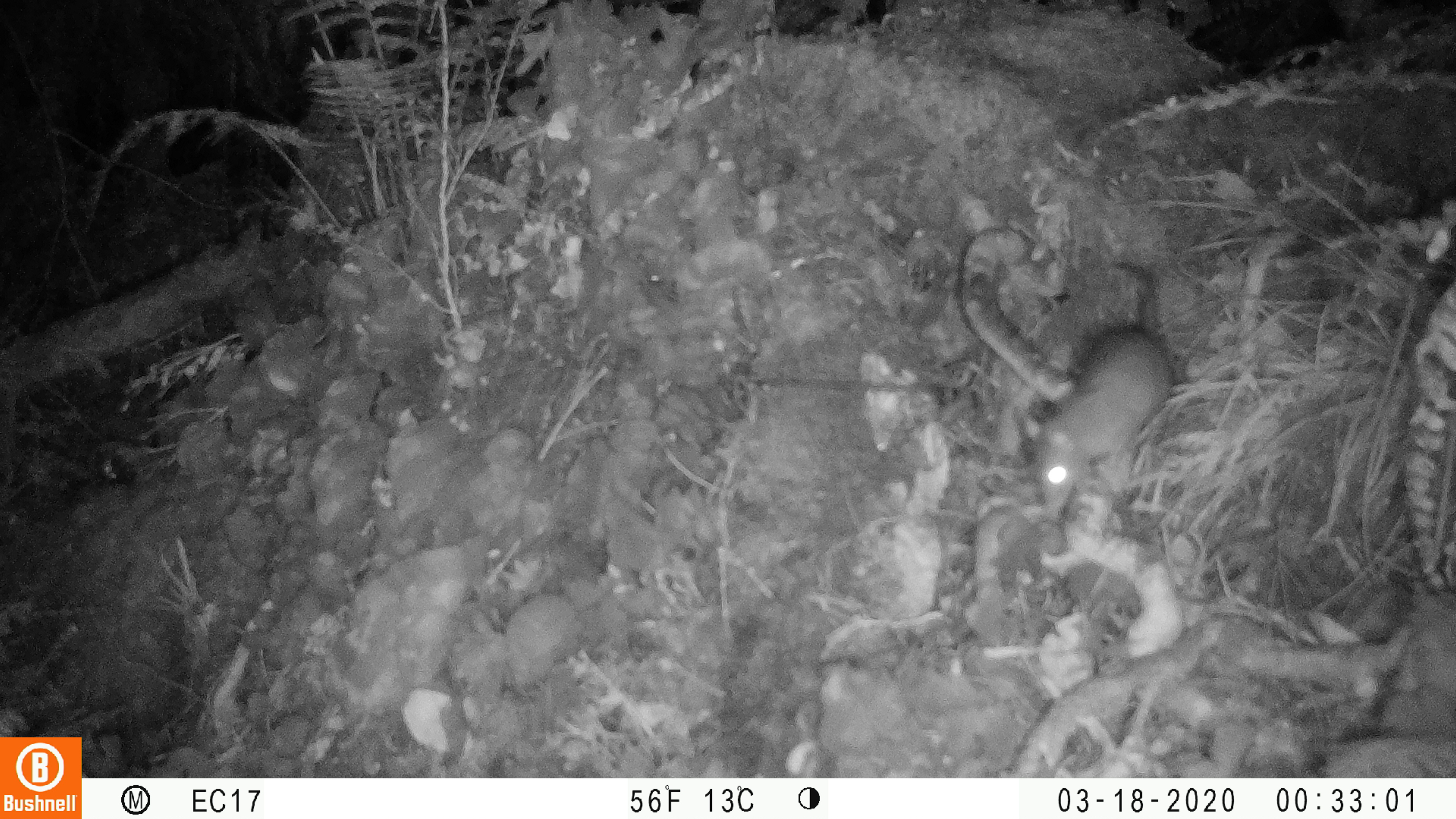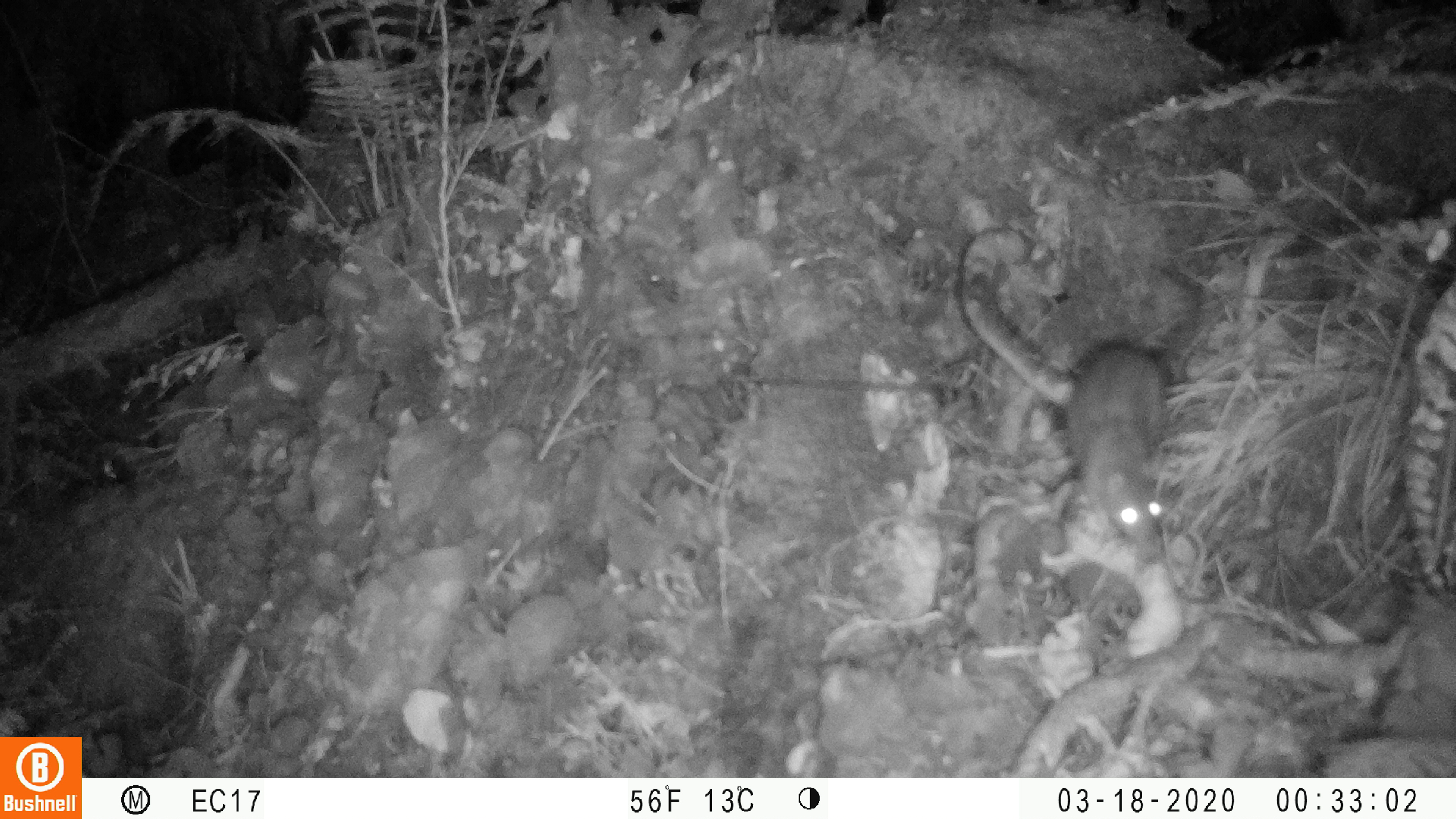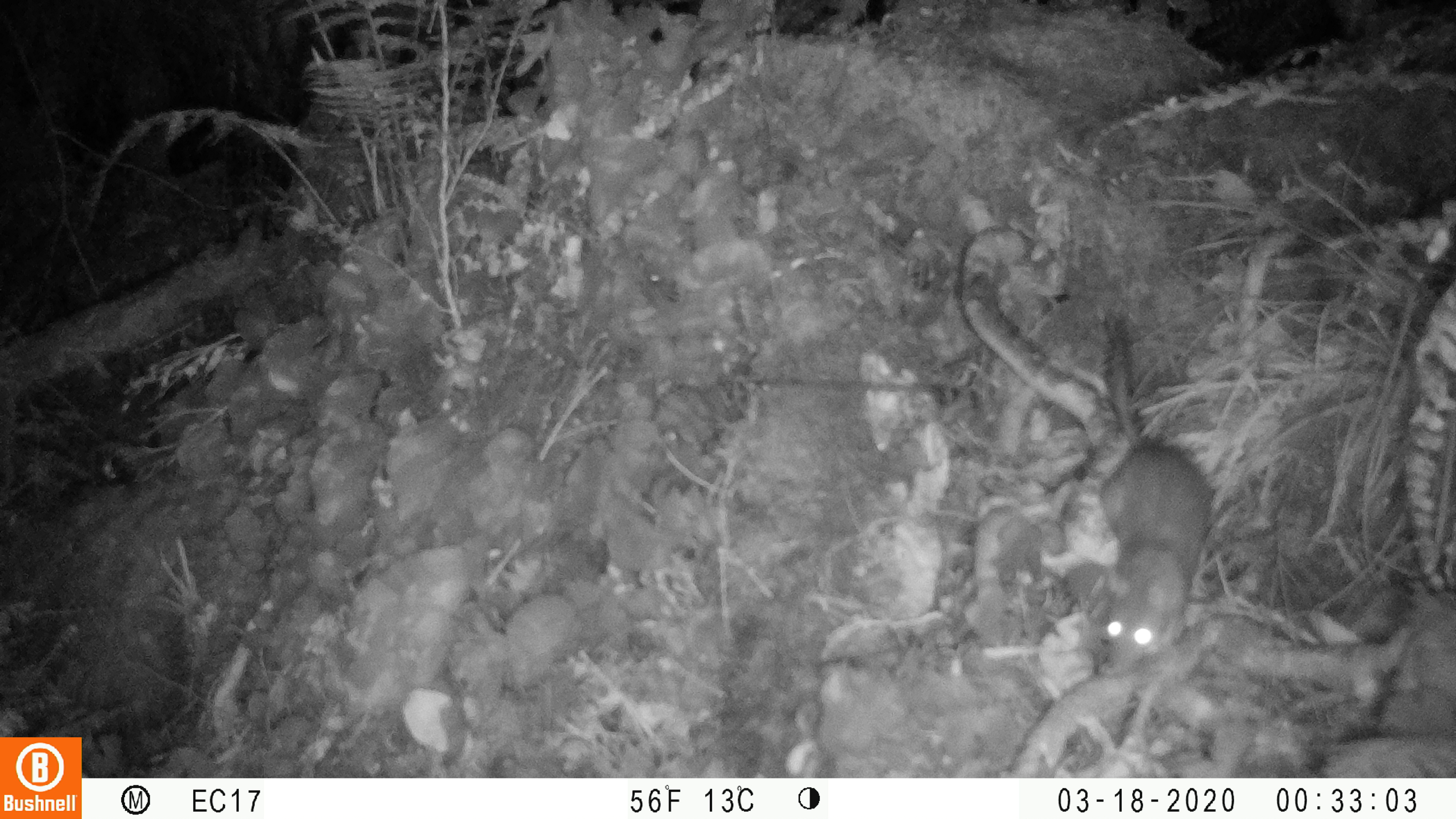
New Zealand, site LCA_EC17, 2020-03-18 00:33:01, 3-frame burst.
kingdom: Animalia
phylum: Chordata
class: Mammalia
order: Rodentia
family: Muridae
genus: Rattus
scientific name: Rattus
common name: rat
Rat (Rattus).